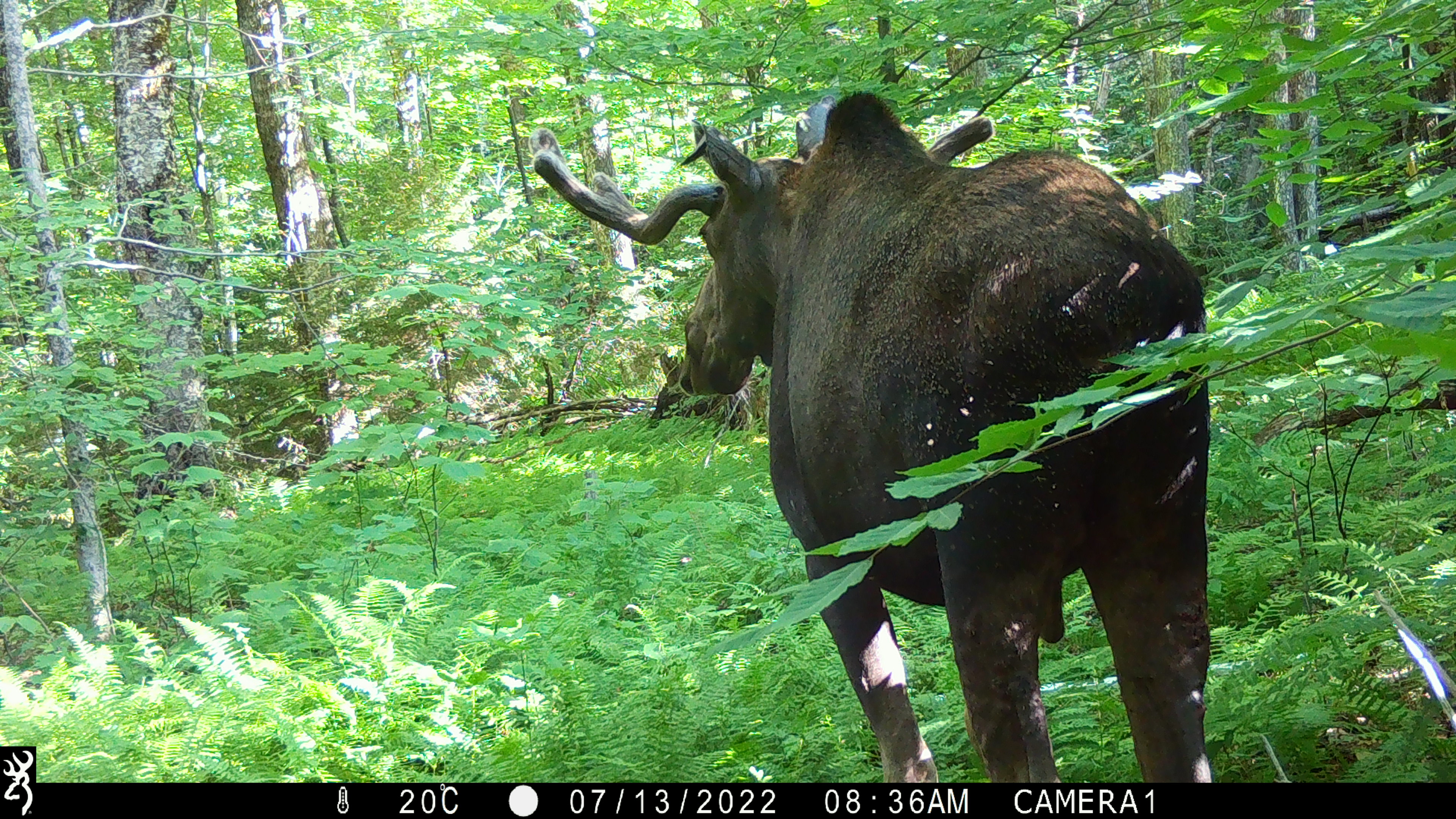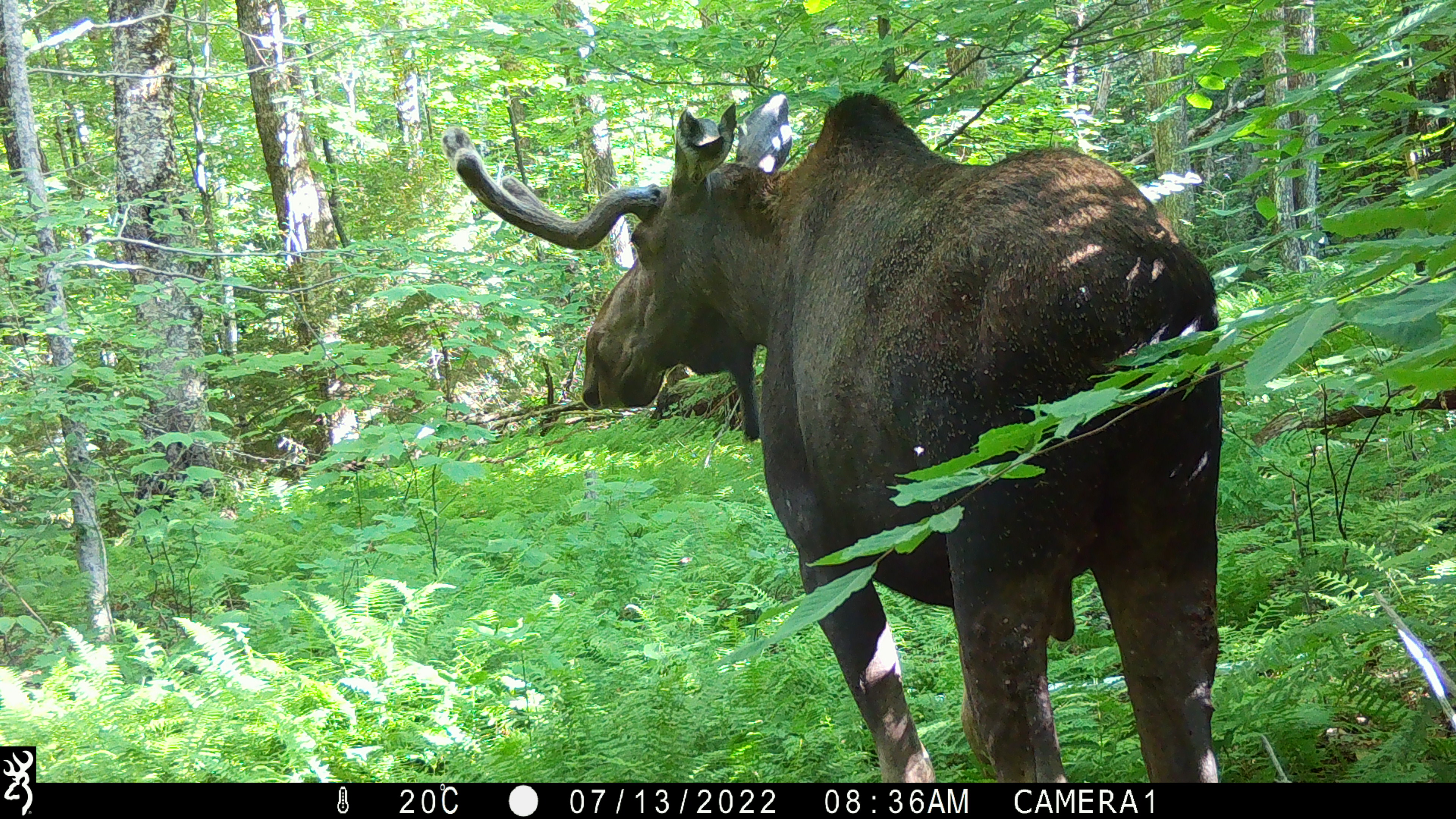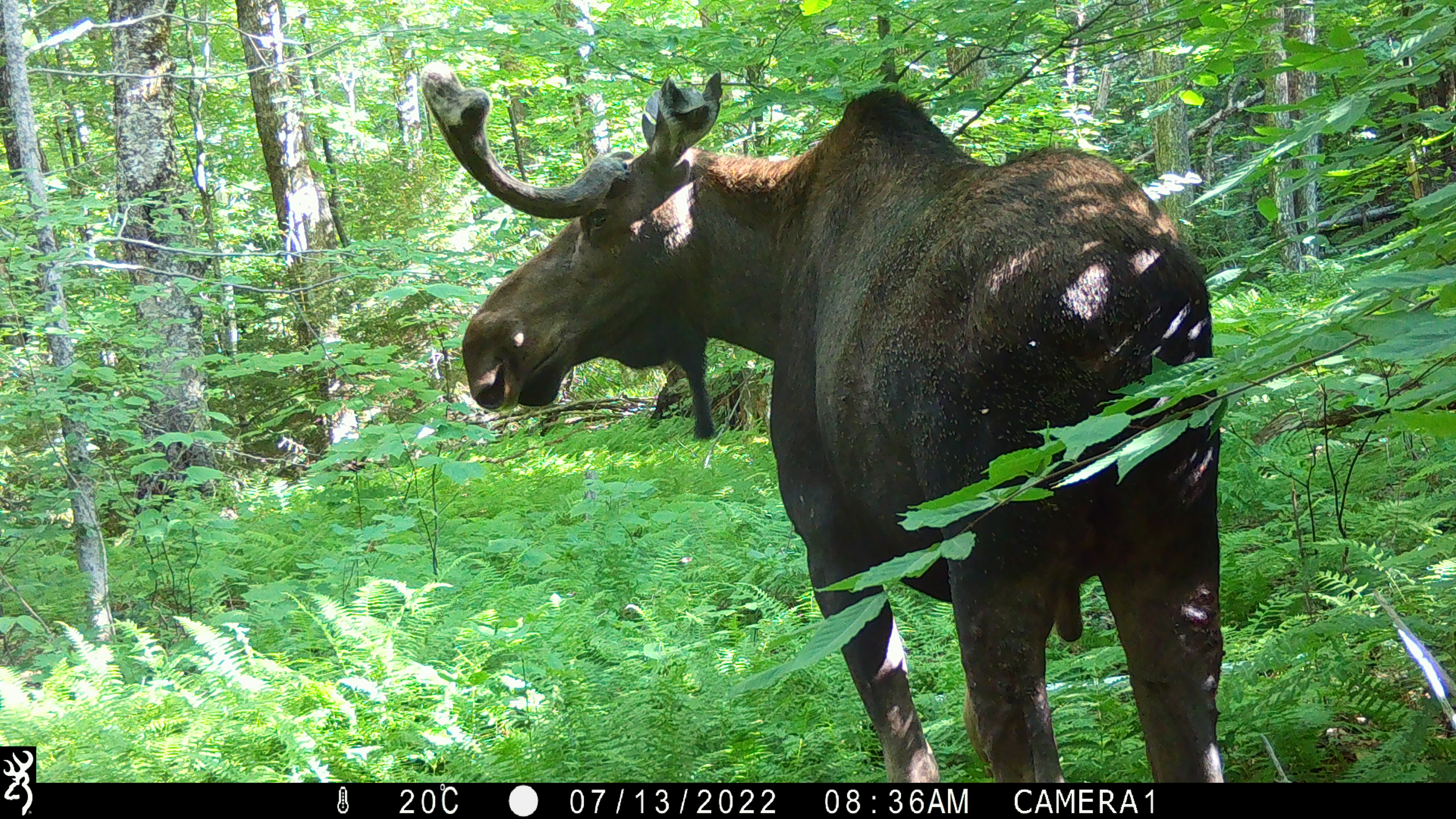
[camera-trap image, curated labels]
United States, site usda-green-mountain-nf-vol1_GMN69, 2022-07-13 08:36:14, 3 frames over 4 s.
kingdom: Animalia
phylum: Chordata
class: Mammalia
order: Artiodactyla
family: Cervidae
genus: Alces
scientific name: Alces alces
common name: moose